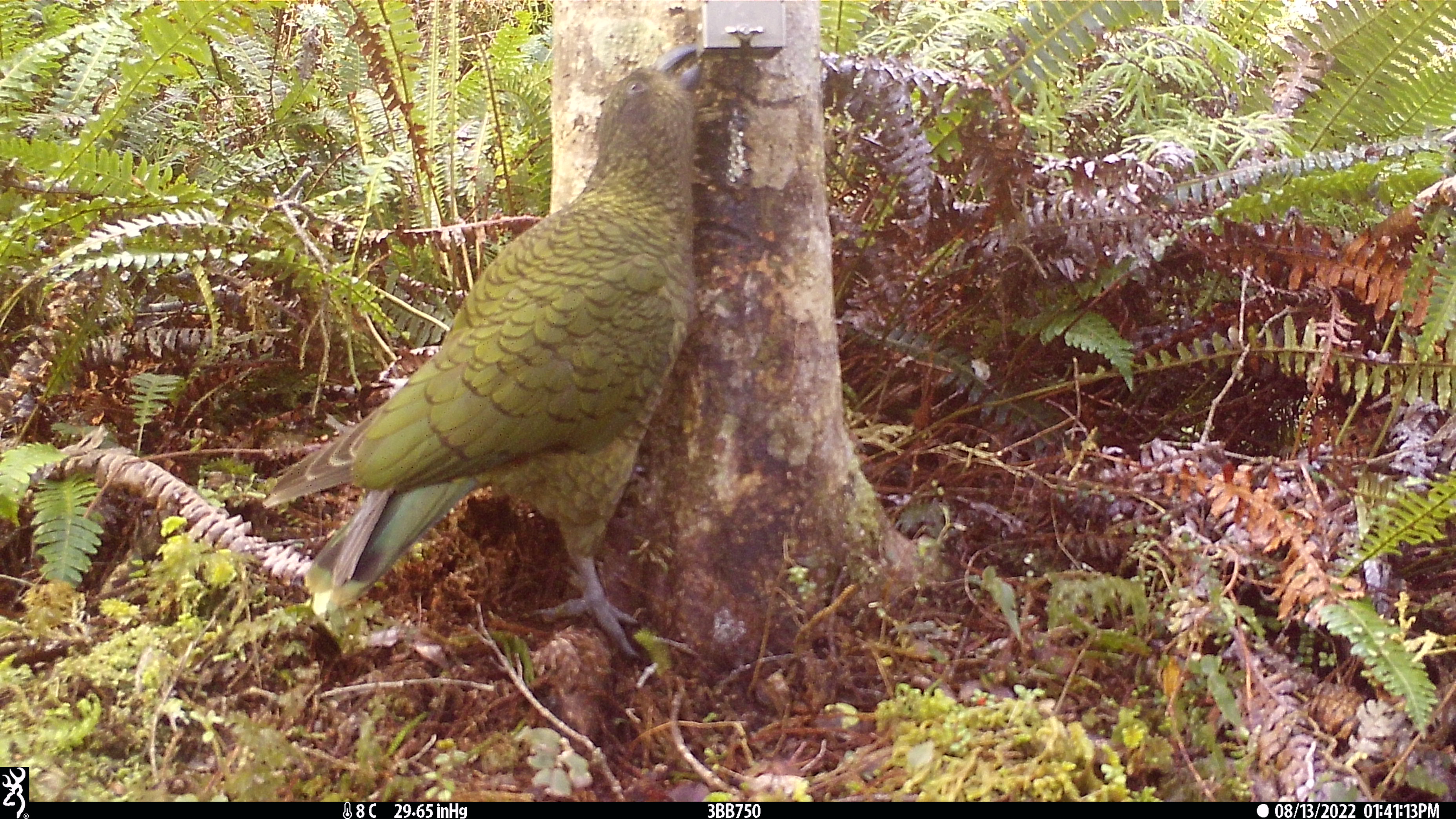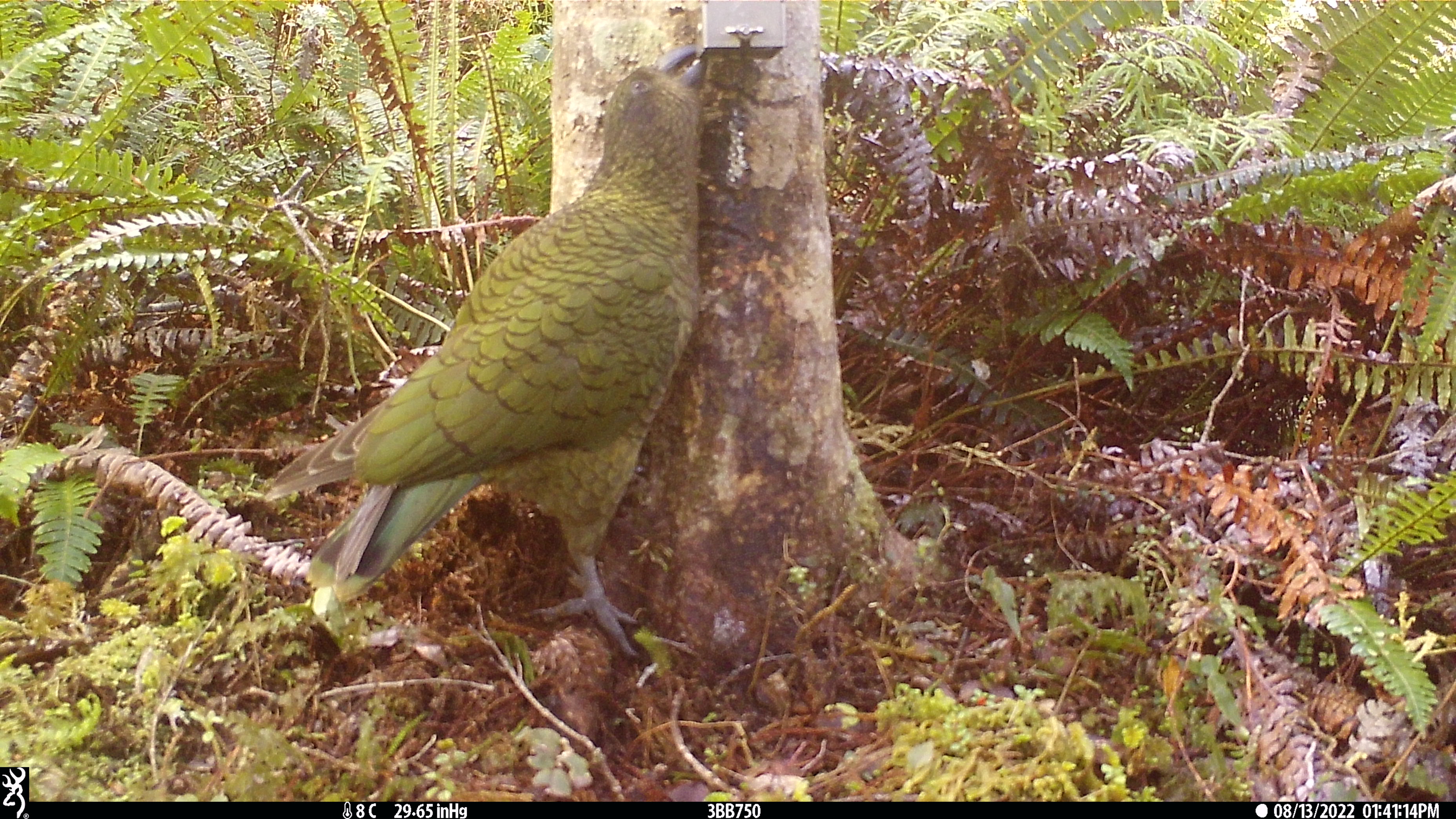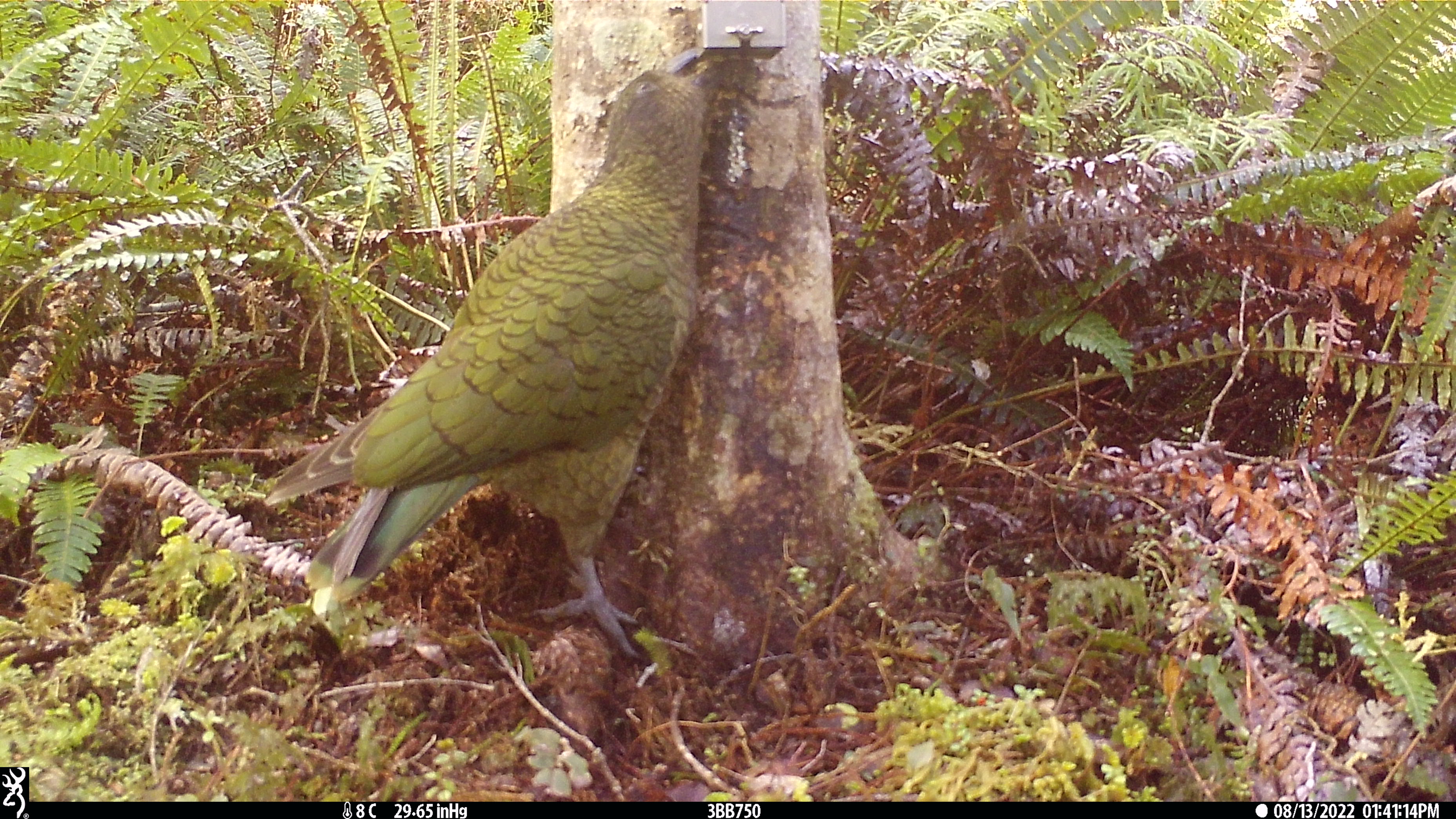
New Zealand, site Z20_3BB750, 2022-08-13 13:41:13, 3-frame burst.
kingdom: Animalia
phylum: Chordata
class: Aves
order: Psittaciformes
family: Strigopidae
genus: Nestor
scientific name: Nestor notabilis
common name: kea